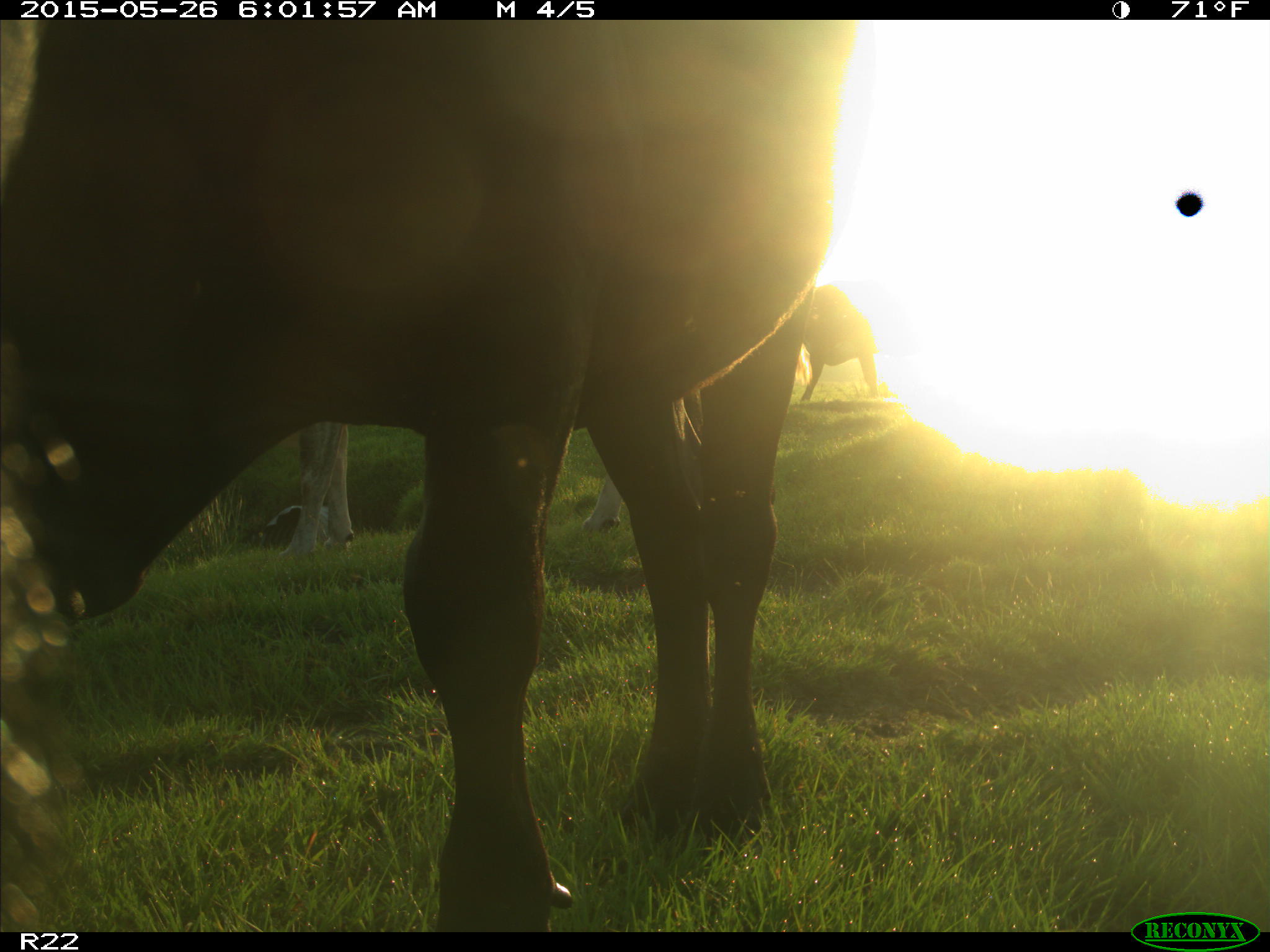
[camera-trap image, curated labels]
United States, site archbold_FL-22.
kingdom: Animalia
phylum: Chordata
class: Mammalia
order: Artiodactyla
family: Bovidae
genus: Bos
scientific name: Bos taurus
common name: domestic cow